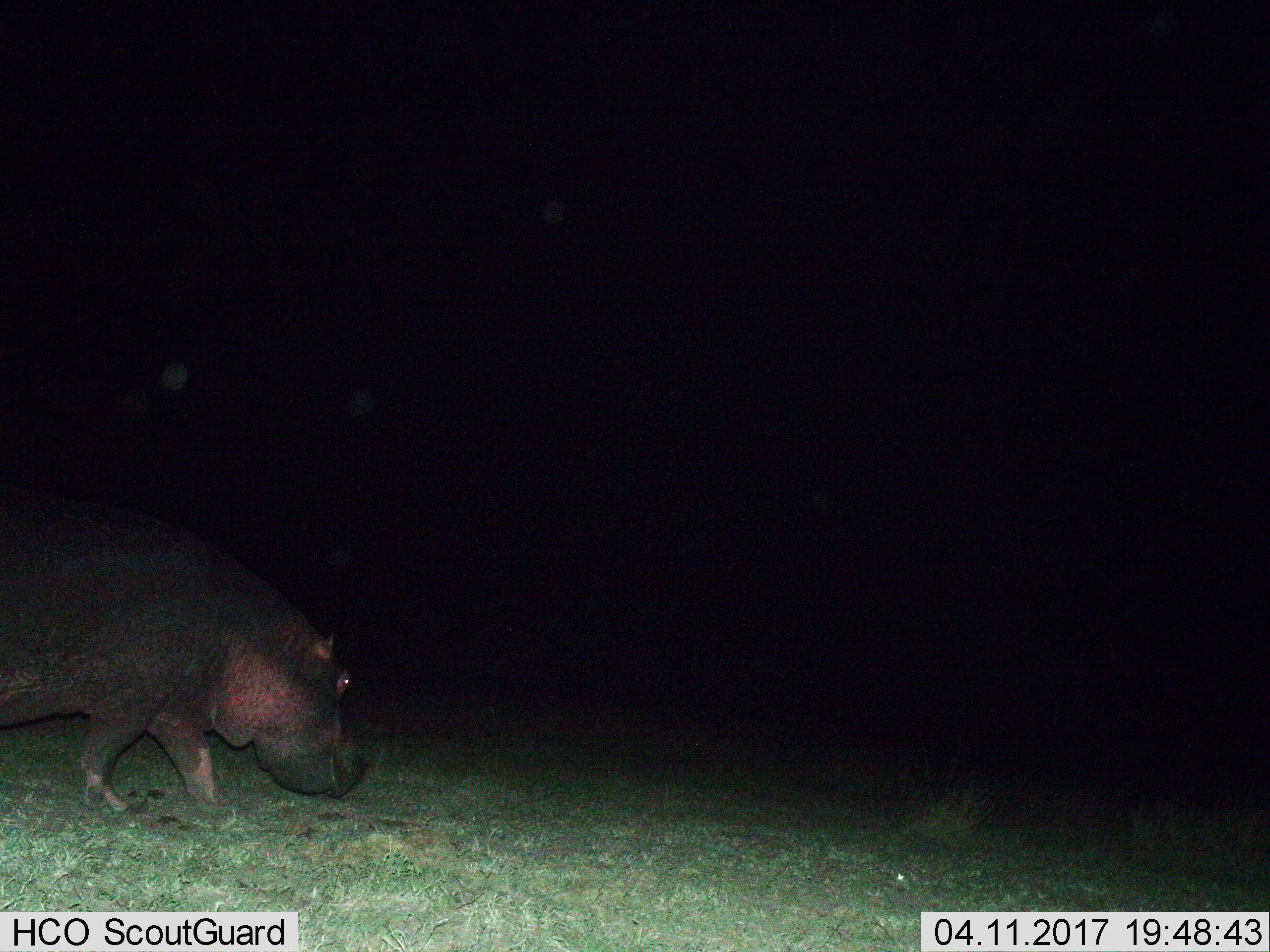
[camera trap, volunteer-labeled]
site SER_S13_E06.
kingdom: Animalia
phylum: Chordata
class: Mammalia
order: Artiodactyla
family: Hippopotamidae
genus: Hippopotamus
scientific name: Hippopotamus amphibius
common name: hippopotamus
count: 1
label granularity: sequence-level